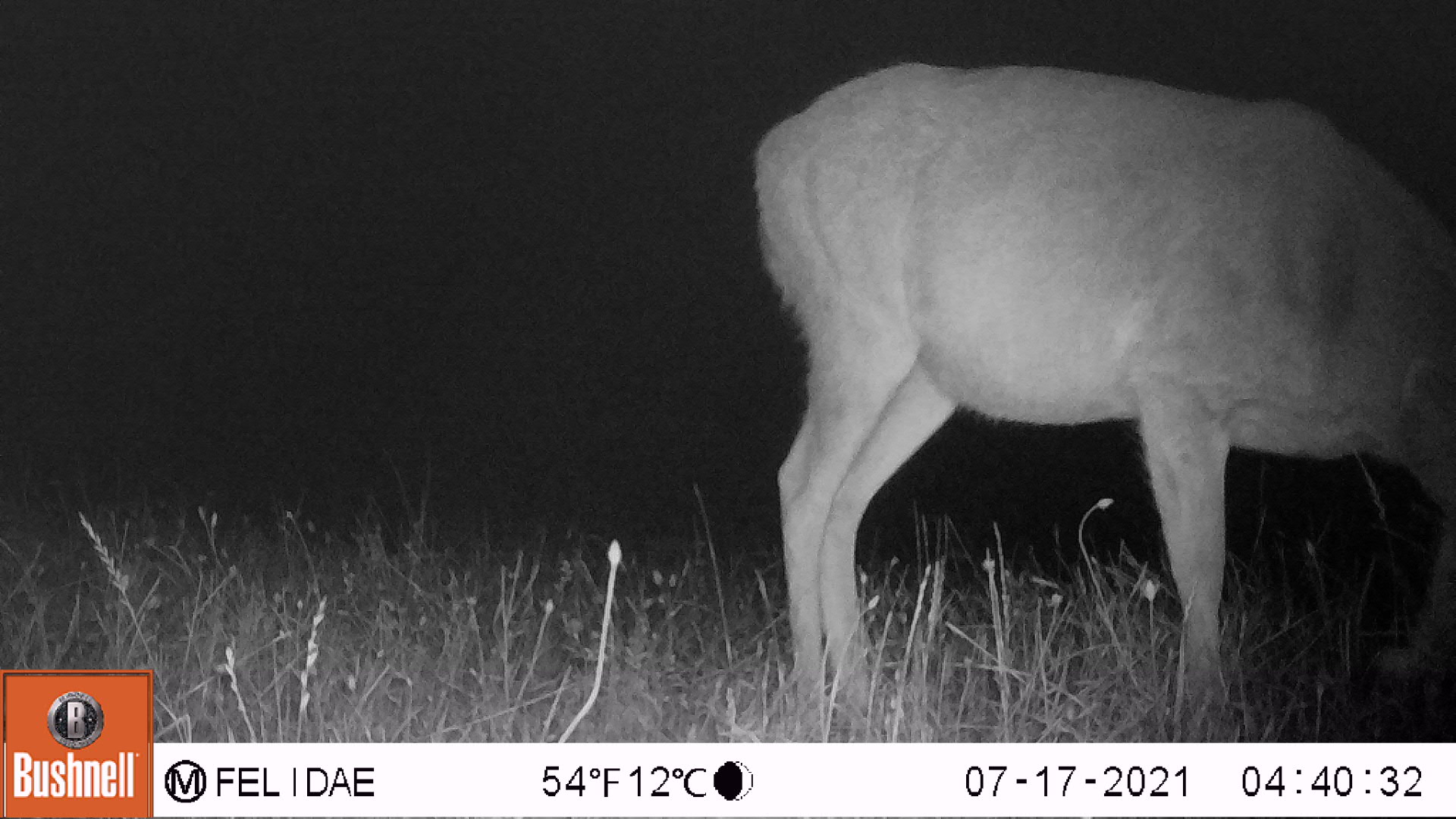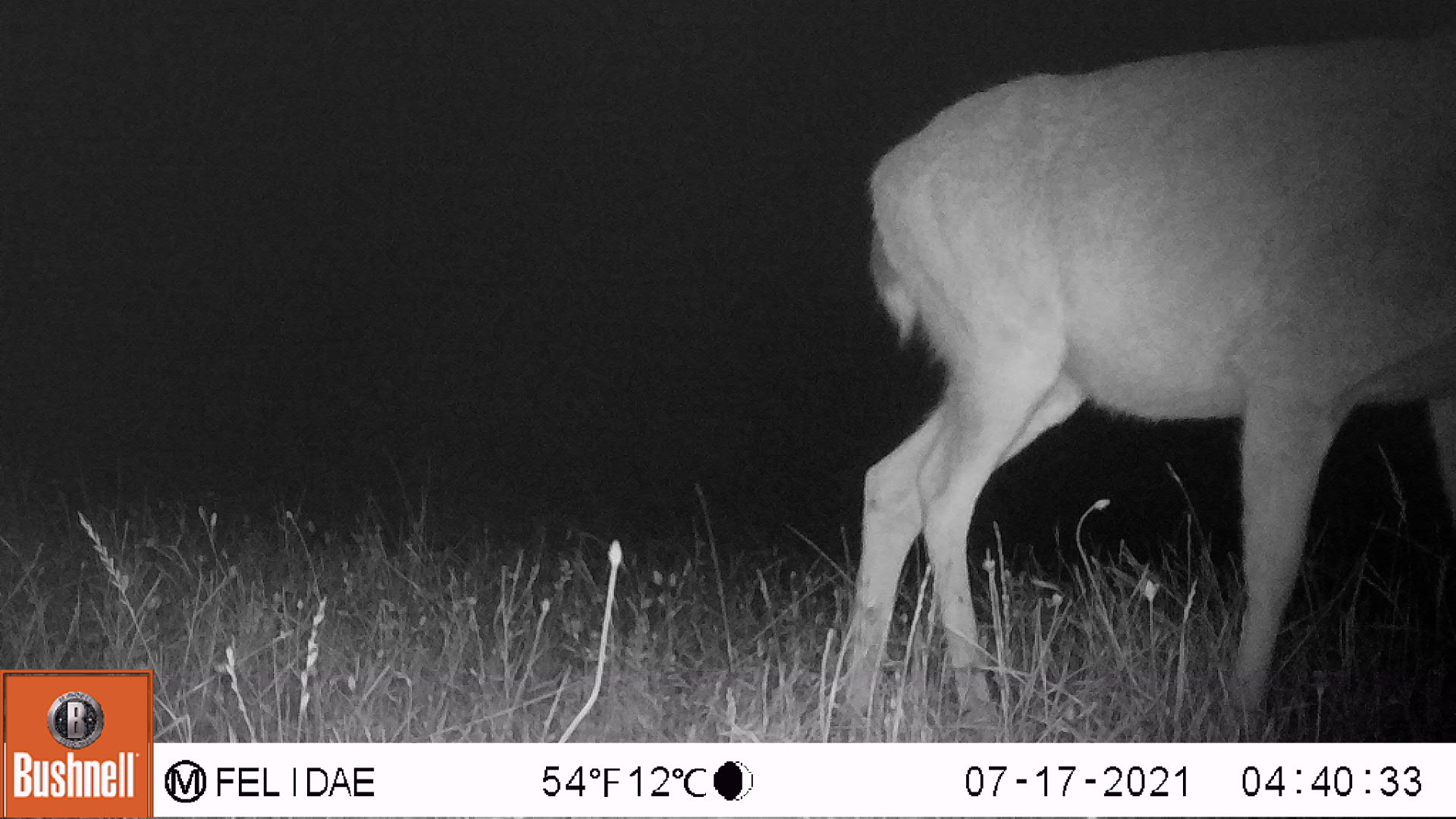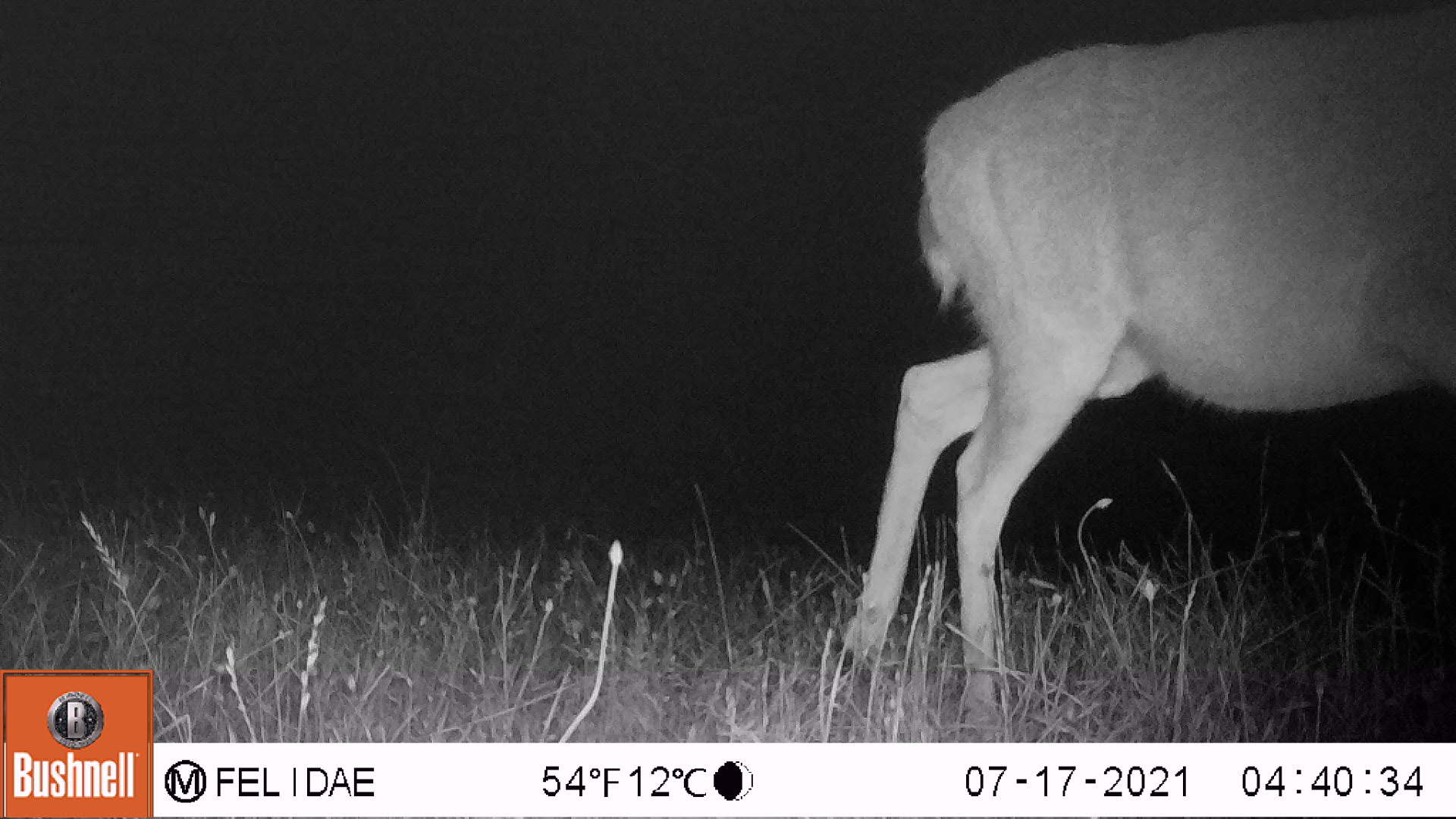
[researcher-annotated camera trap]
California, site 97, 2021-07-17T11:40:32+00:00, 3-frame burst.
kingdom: Animalia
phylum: Chordata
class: Mammalia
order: Artiodactyla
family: Cervidae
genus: Odocoileus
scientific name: Odocoileus hemionus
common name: mule deer